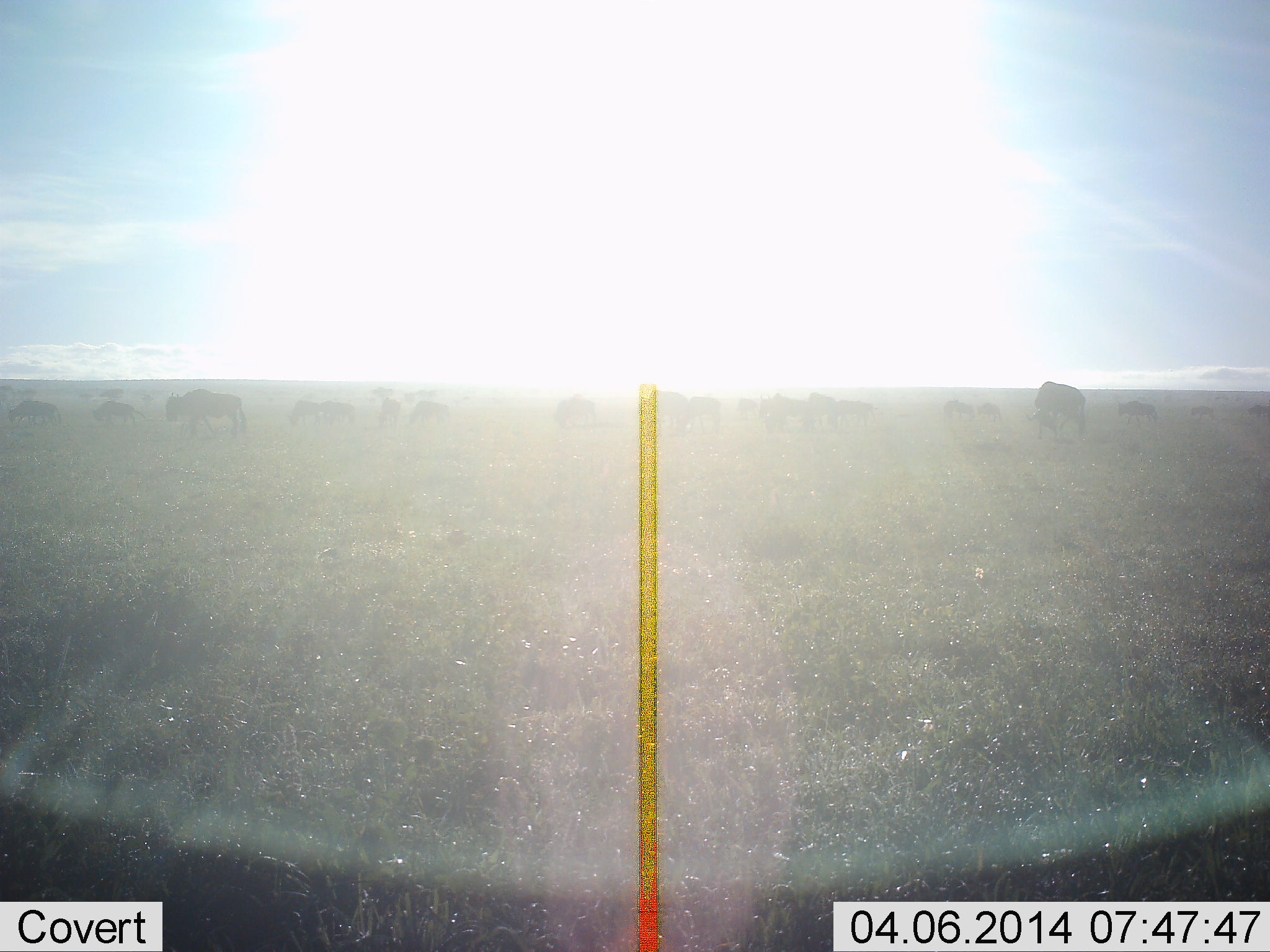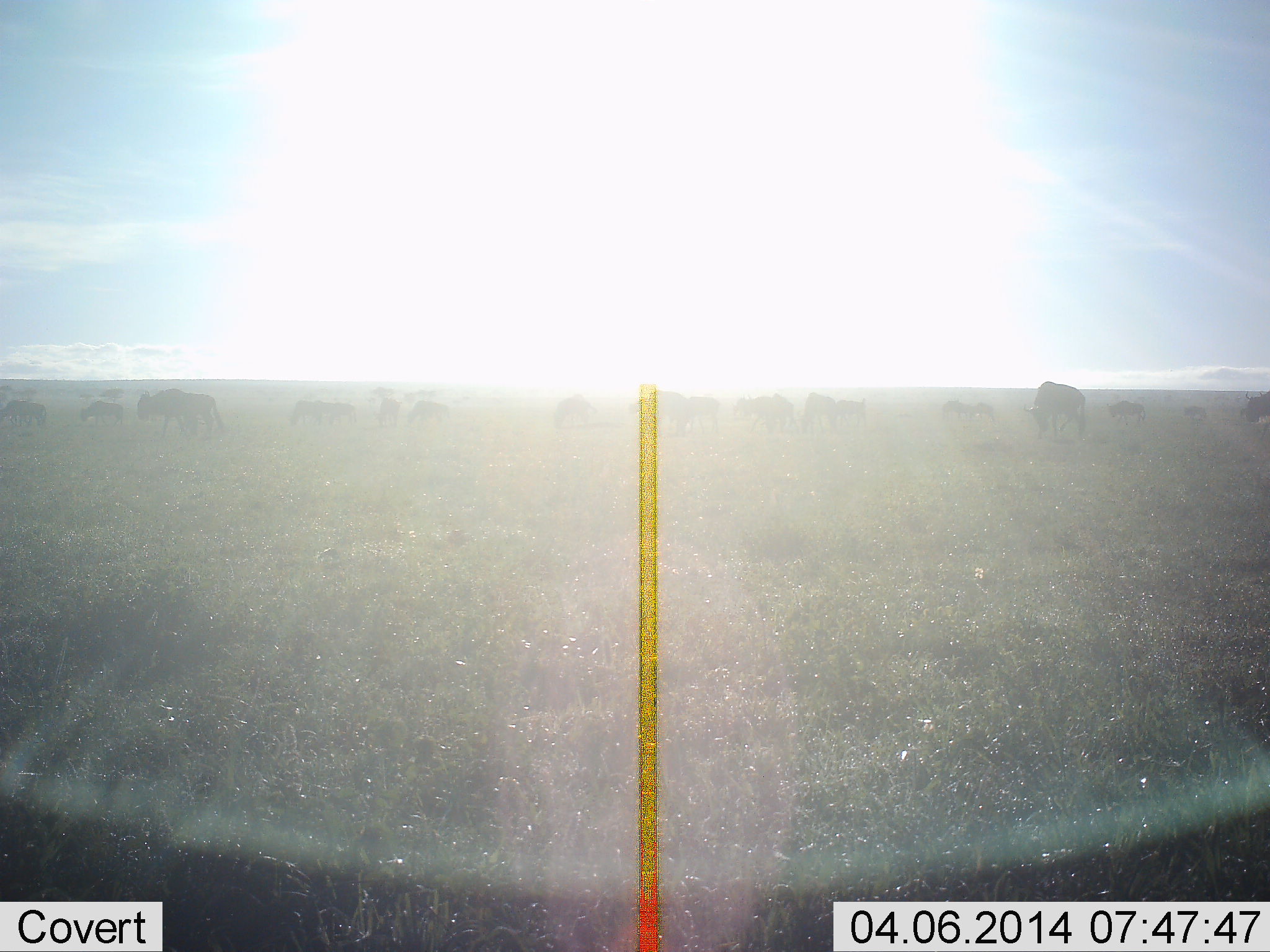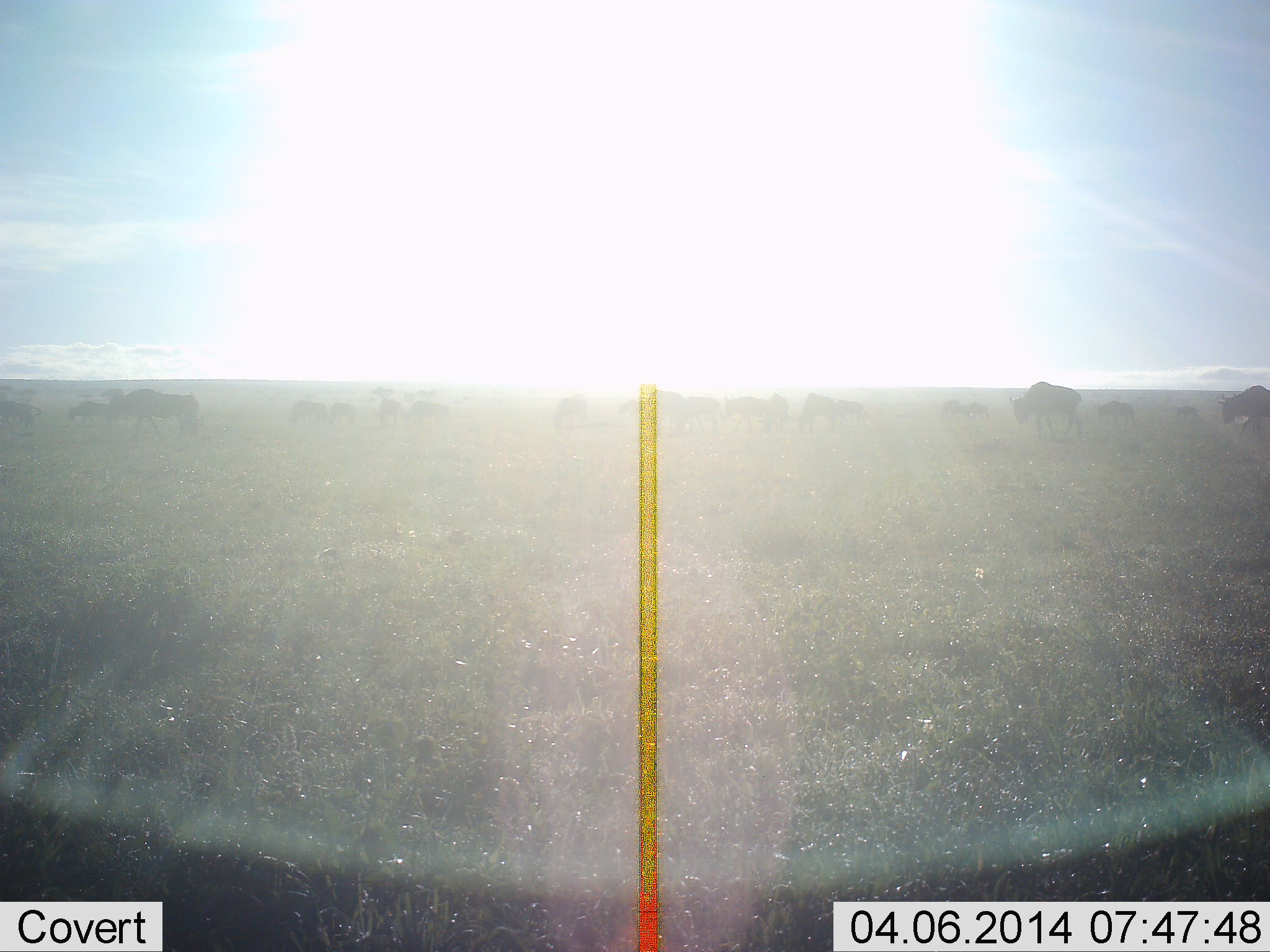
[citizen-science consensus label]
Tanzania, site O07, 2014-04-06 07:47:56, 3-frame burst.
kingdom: Animalia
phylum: Chordata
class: Mammalia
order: Artiodactyla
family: Bovidae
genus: Connochaetes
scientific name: Connochaetes taurinus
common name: blue wildebeest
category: wildebeest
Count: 11-50.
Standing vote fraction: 30%.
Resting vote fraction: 0%.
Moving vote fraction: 90%.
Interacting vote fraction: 0%.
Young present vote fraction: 0%.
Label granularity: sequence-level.